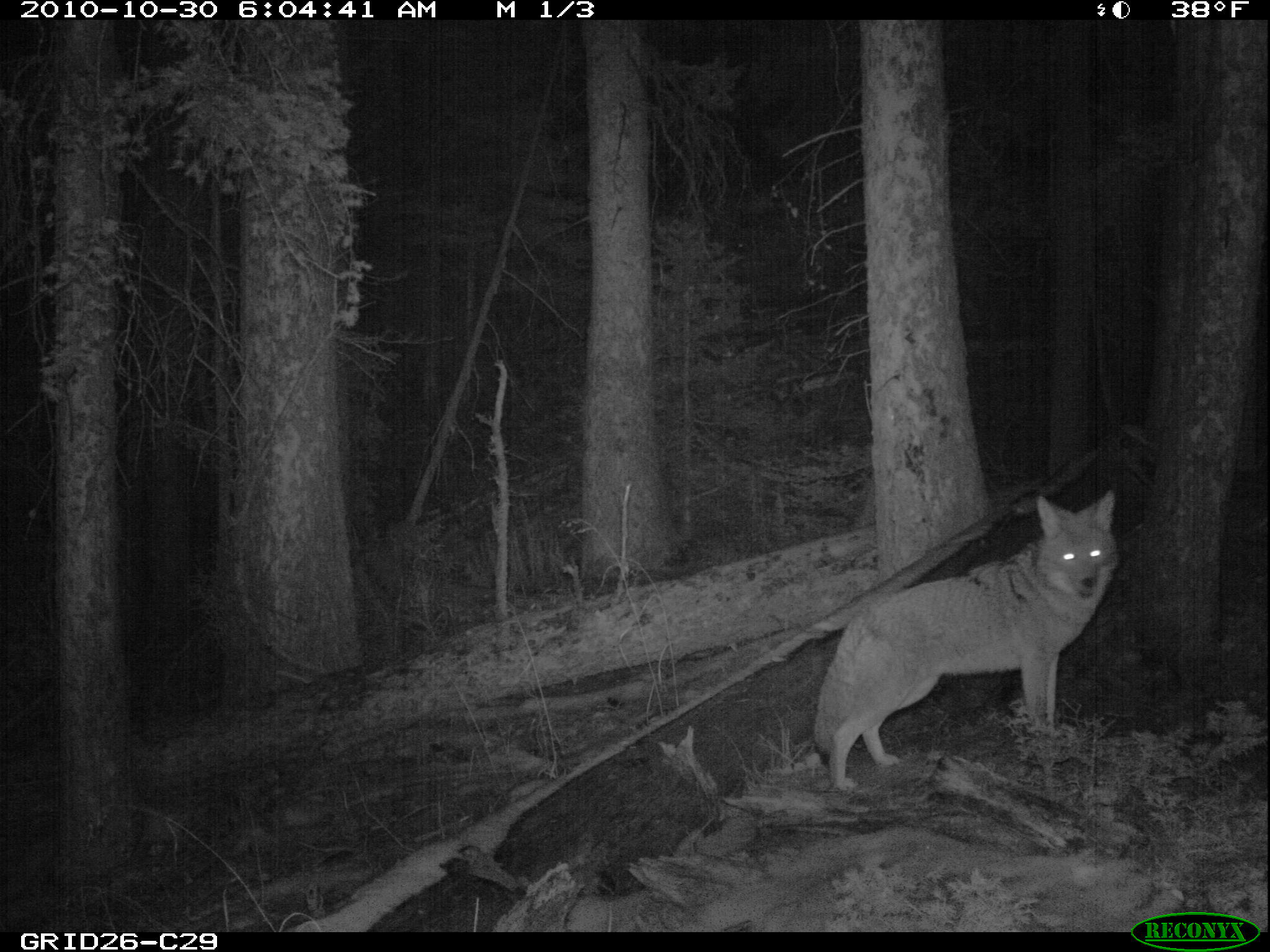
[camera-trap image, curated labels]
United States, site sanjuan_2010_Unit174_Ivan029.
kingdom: Animalia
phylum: Chordata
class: Mammalia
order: Carnivora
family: Canidae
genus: Canis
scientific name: Canis latrans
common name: coyote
Canis latrans (coyote).